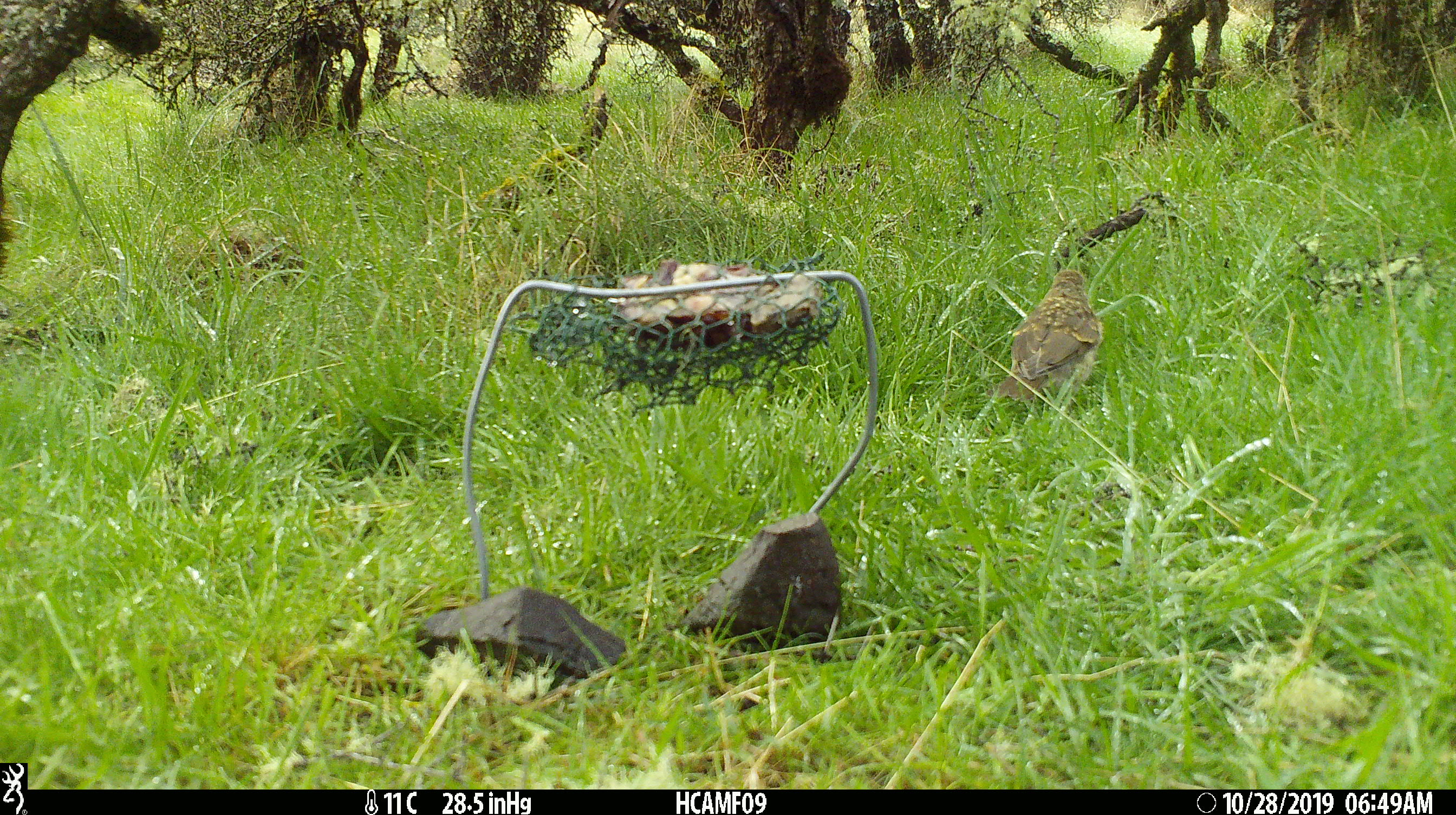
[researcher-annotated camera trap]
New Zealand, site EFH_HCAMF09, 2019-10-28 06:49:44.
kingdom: Animalia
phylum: Chordata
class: Aves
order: Passeriformes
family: Turdidae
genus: Turdus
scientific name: Turdus philomelos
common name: song thrush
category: thrush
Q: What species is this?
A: Thrush (song thrush) (Turdus philomelos).